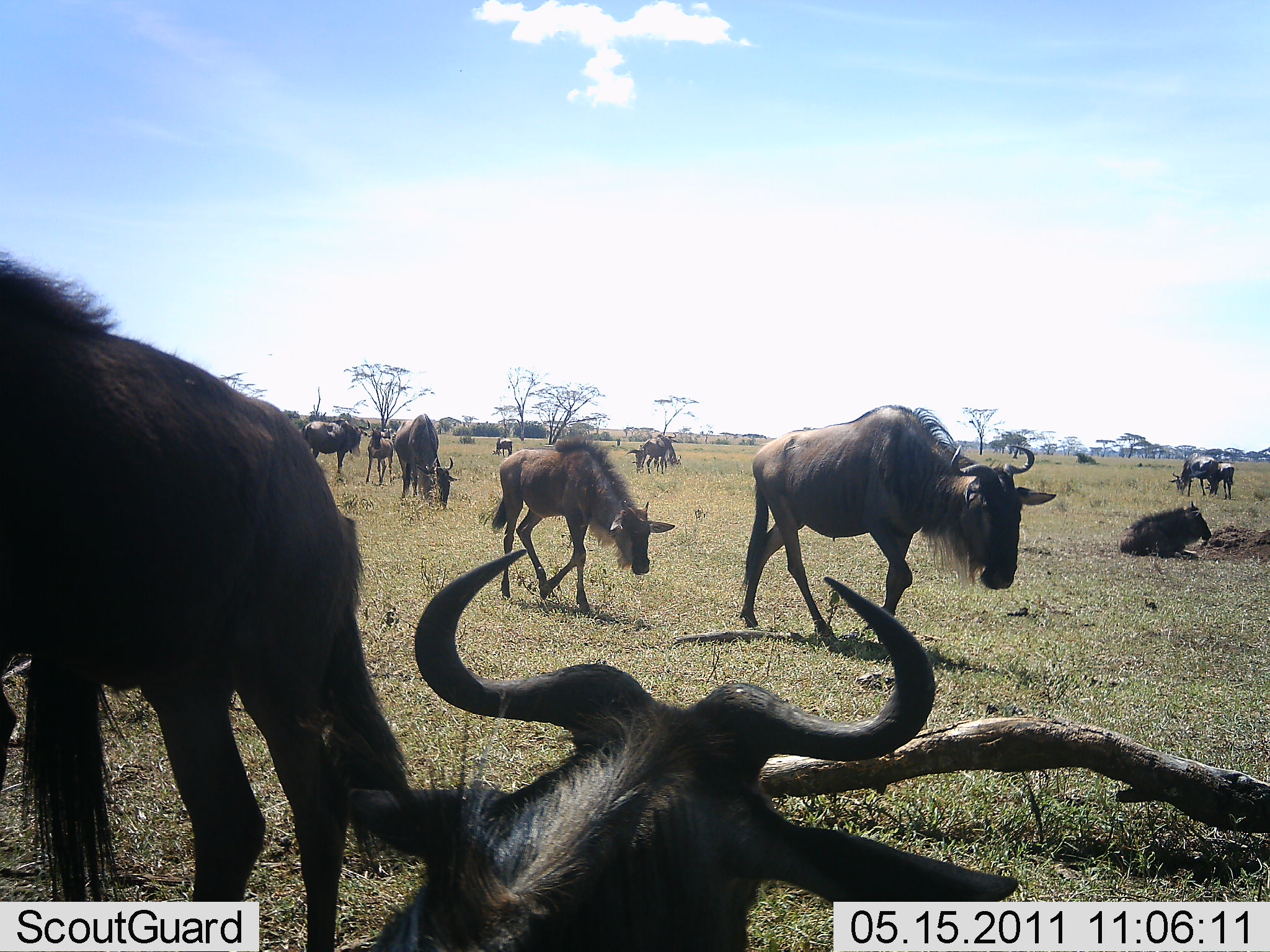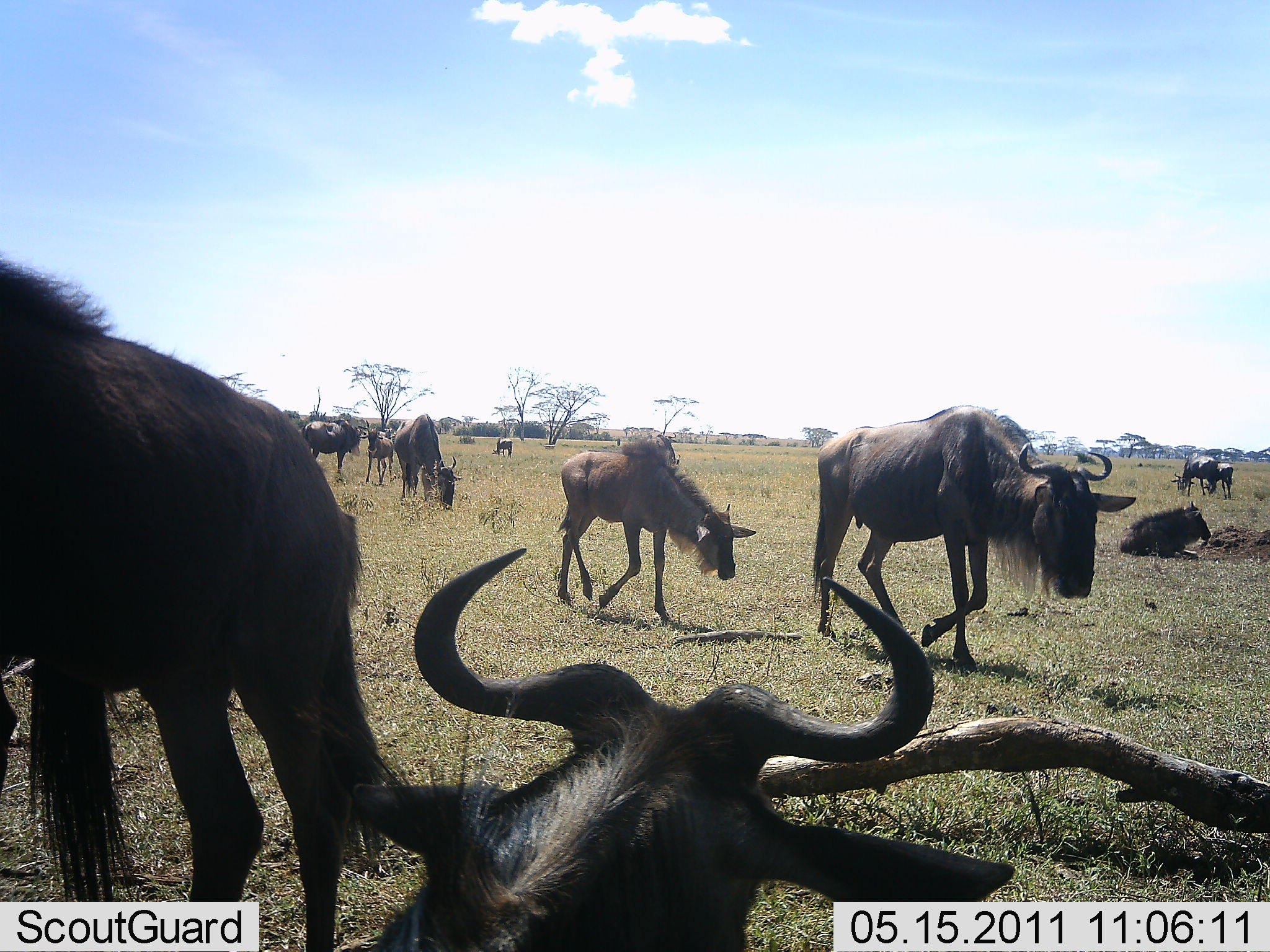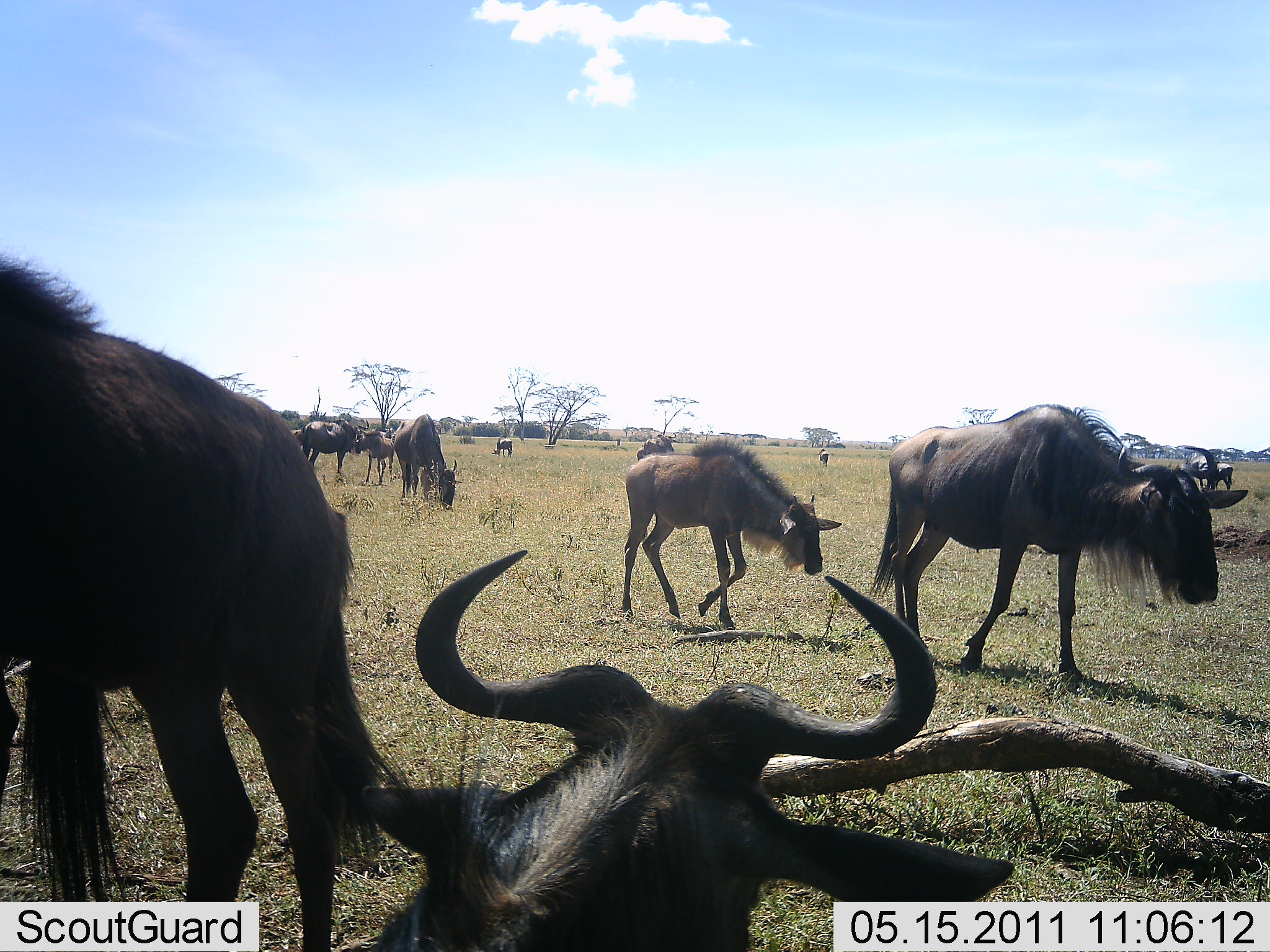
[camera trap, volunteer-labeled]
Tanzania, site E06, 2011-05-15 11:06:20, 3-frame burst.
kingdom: Animalia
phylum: Chordata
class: Mammalia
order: Artiodactyla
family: Bovidae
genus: Connochaetes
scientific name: Connochaetes taurinus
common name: blue wildebeest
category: wildebeest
Wildebeest (blue wildebeest) (Connochaetes taurinus), count 11-50. Behavior (volunteer vote fractions): standing 60%, resting 80%, moving 90%, interacting 20%. Young present (vote fraction): 70%. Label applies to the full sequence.